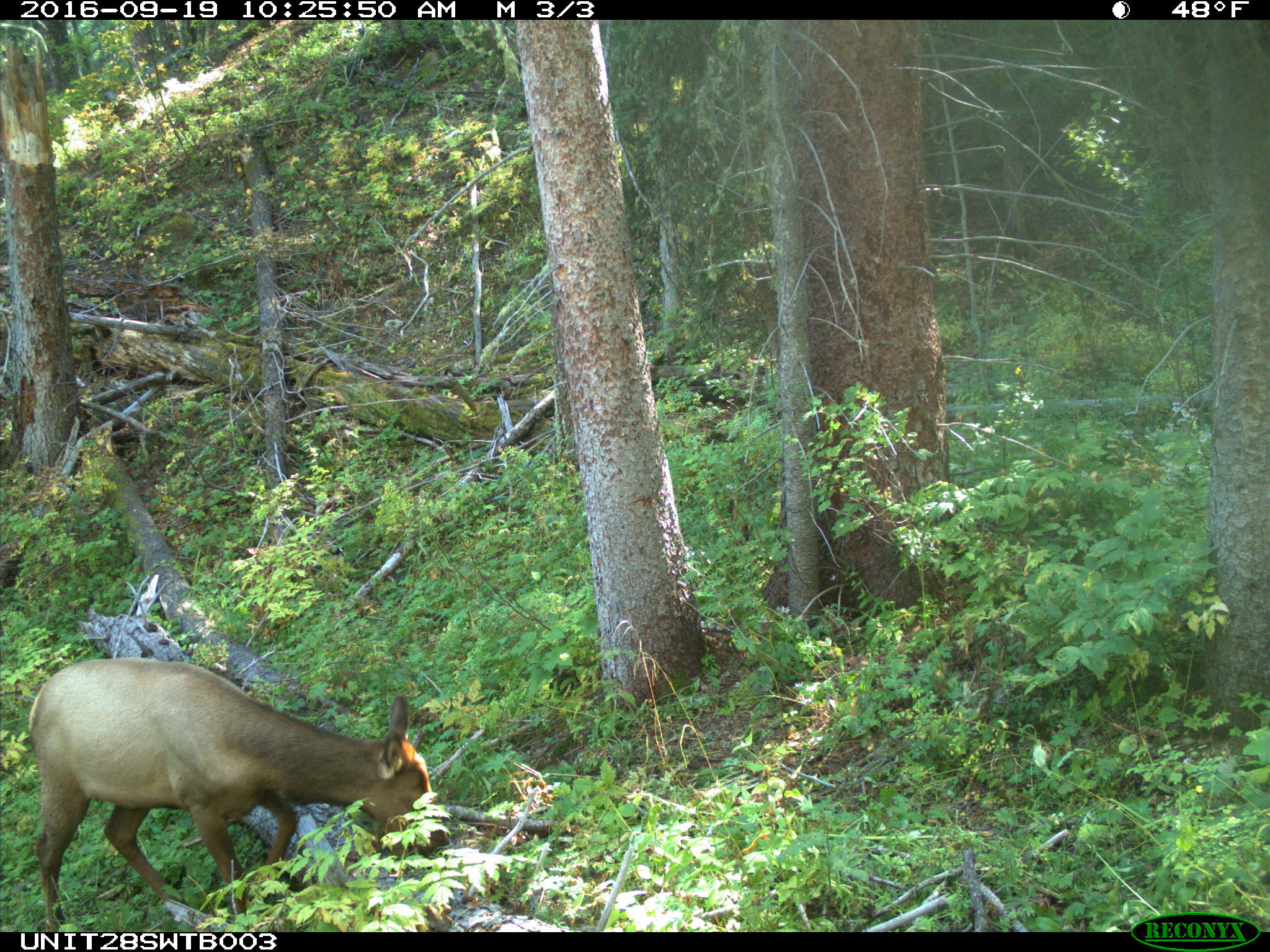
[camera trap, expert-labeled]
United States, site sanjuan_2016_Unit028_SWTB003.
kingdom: Animalia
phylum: Chordata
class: Mammalia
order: Artiodactyla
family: Cervidae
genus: Cervus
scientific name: Cervus elaphus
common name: red deer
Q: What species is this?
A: Cervus elaphus (red deer).